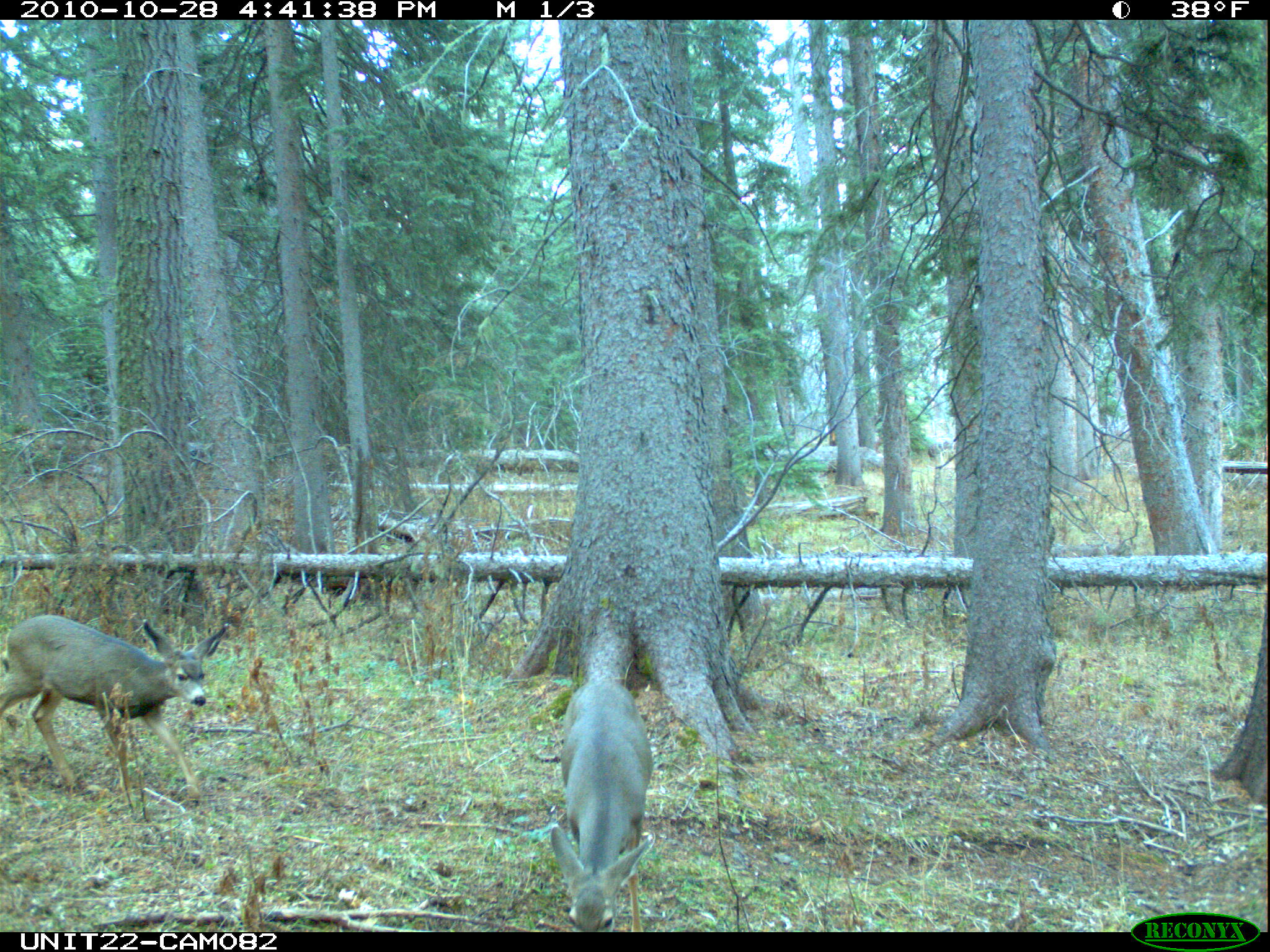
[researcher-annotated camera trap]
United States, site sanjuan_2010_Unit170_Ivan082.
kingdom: Animalia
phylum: Chordata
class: Mammalia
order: Artiodactyla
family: Cervidae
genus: Odocoileus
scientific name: Odocoileus hemionus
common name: mule deer